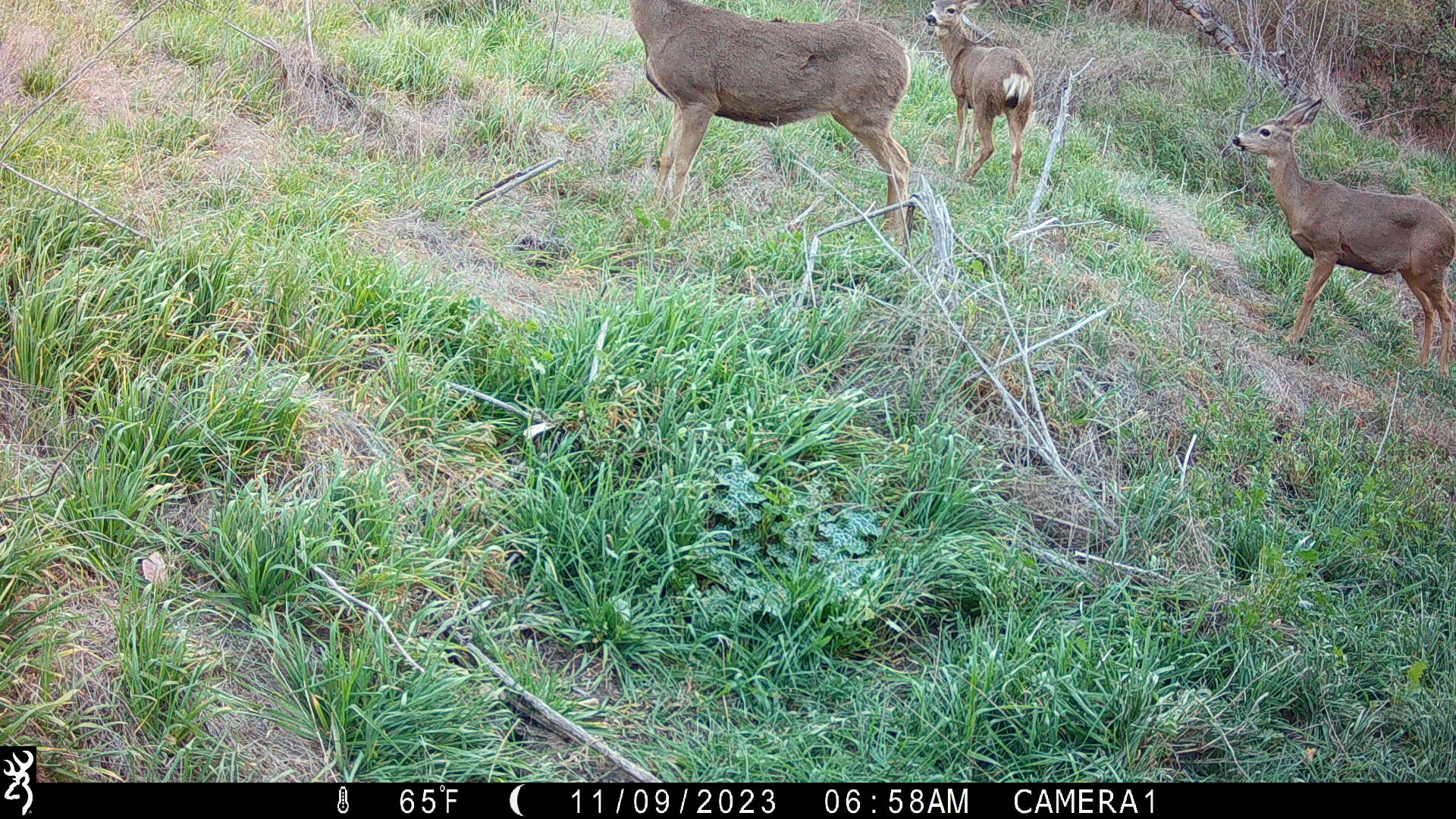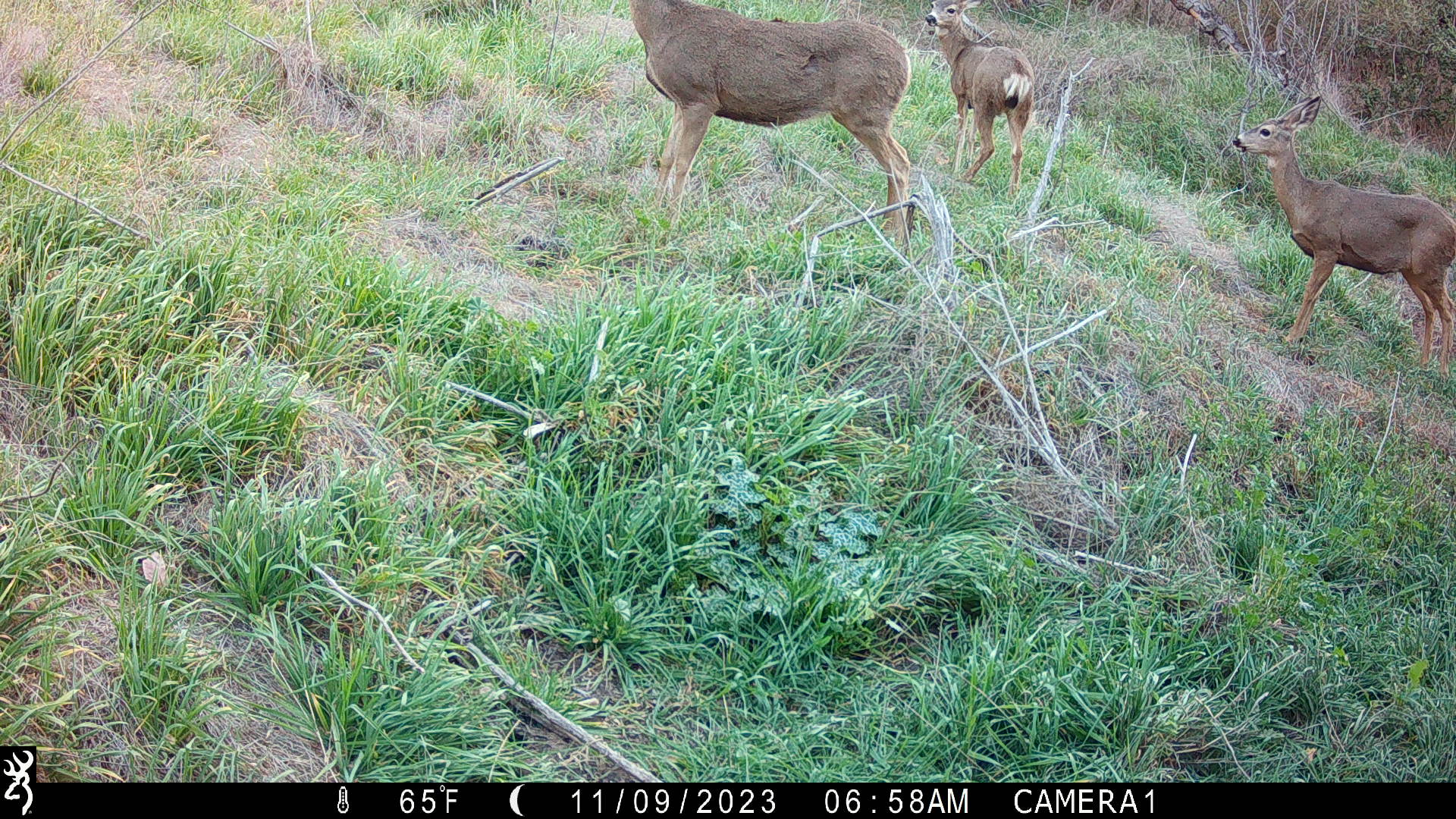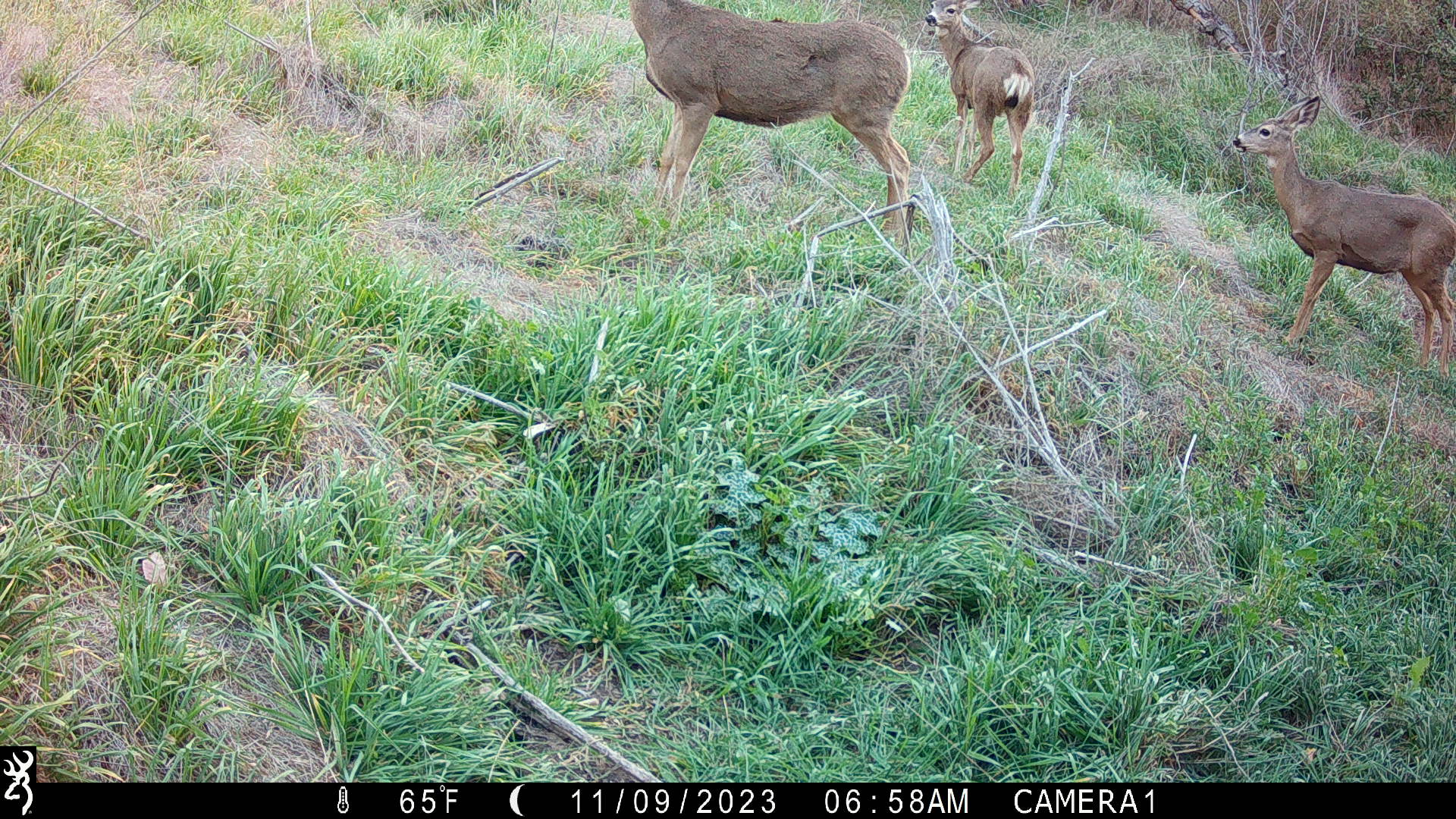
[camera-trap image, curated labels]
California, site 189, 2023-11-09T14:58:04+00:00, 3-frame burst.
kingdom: Animalia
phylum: Chordata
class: Mammalia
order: Artiodactyla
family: Cervidae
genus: Odocoileus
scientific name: Odocoileus hemionus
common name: mule deer